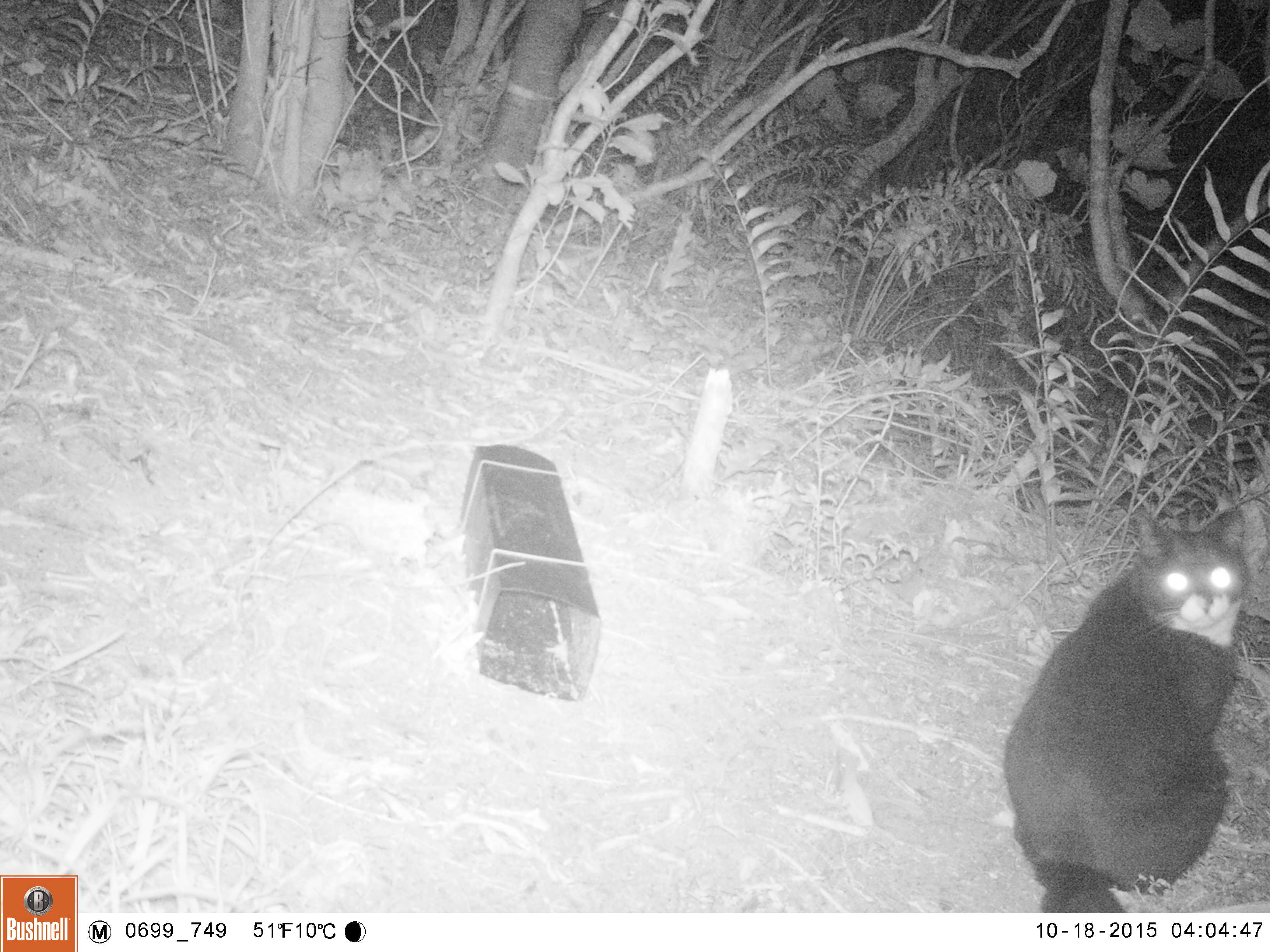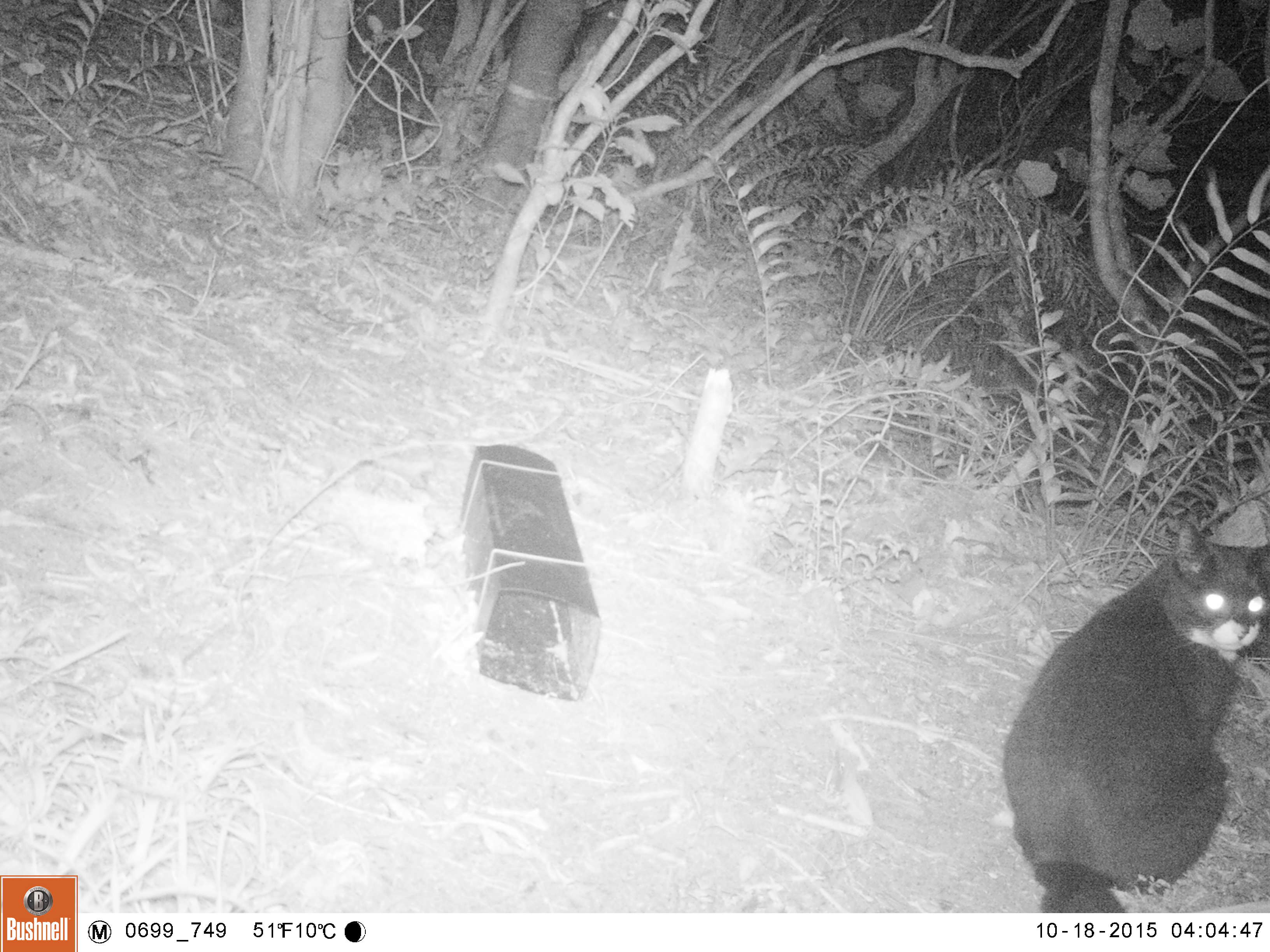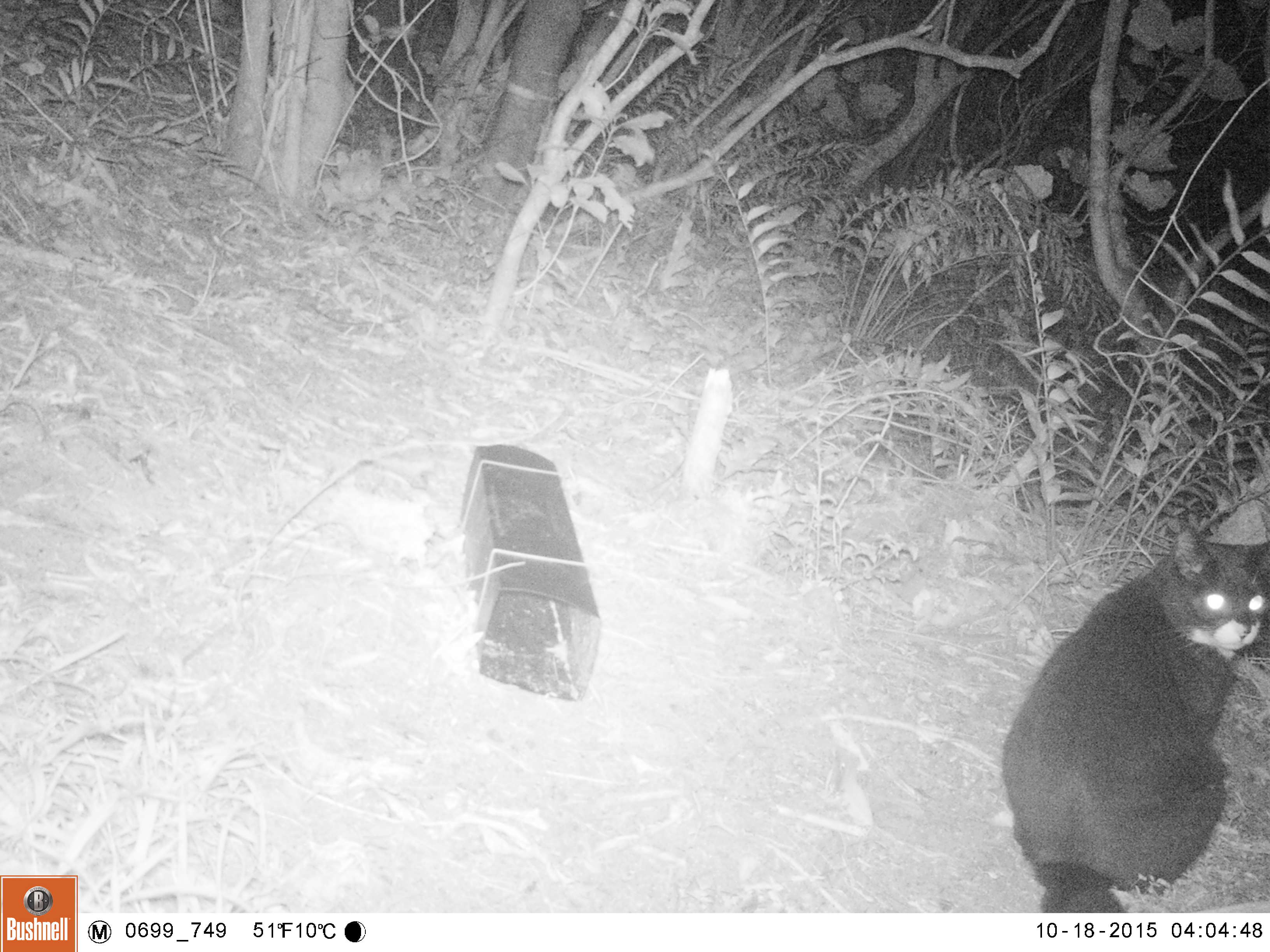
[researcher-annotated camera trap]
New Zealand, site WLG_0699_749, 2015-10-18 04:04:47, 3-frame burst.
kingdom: Animalia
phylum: Chordata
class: Mammalia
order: Carnivora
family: Felidae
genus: Felis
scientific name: Felis catus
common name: domestic cat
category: cat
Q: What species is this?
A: Cat (domestic cat) (Felis catus).